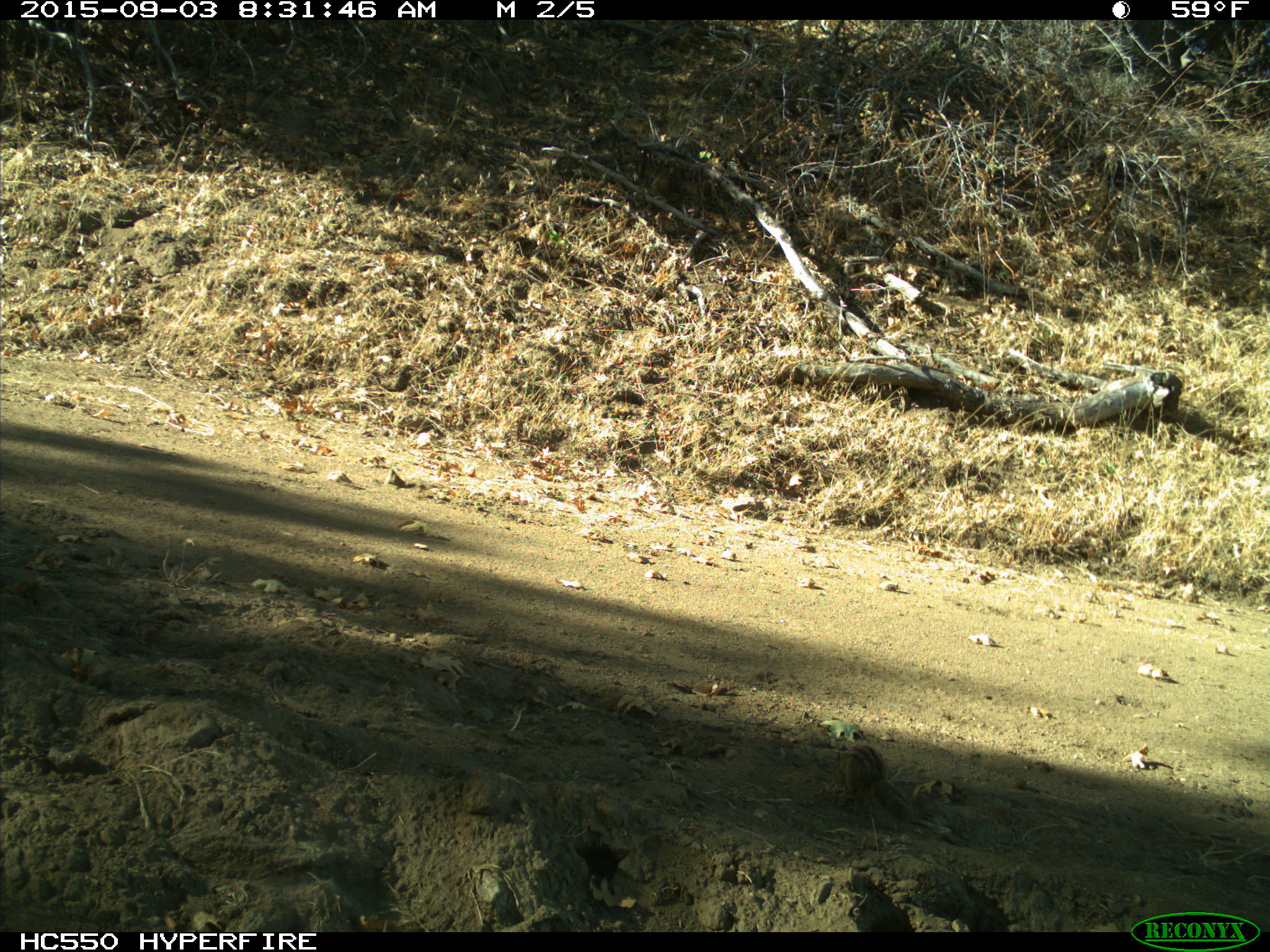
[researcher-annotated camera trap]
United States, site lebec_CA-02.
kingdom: Animalia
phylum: Chordata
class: Mammalia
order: Rodentia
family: Sciuridae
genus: Tamias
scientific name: Tamias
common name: chipmunk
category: unidentified chipmunk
Unidentified chipmunk (chipmunk) (Tamias).